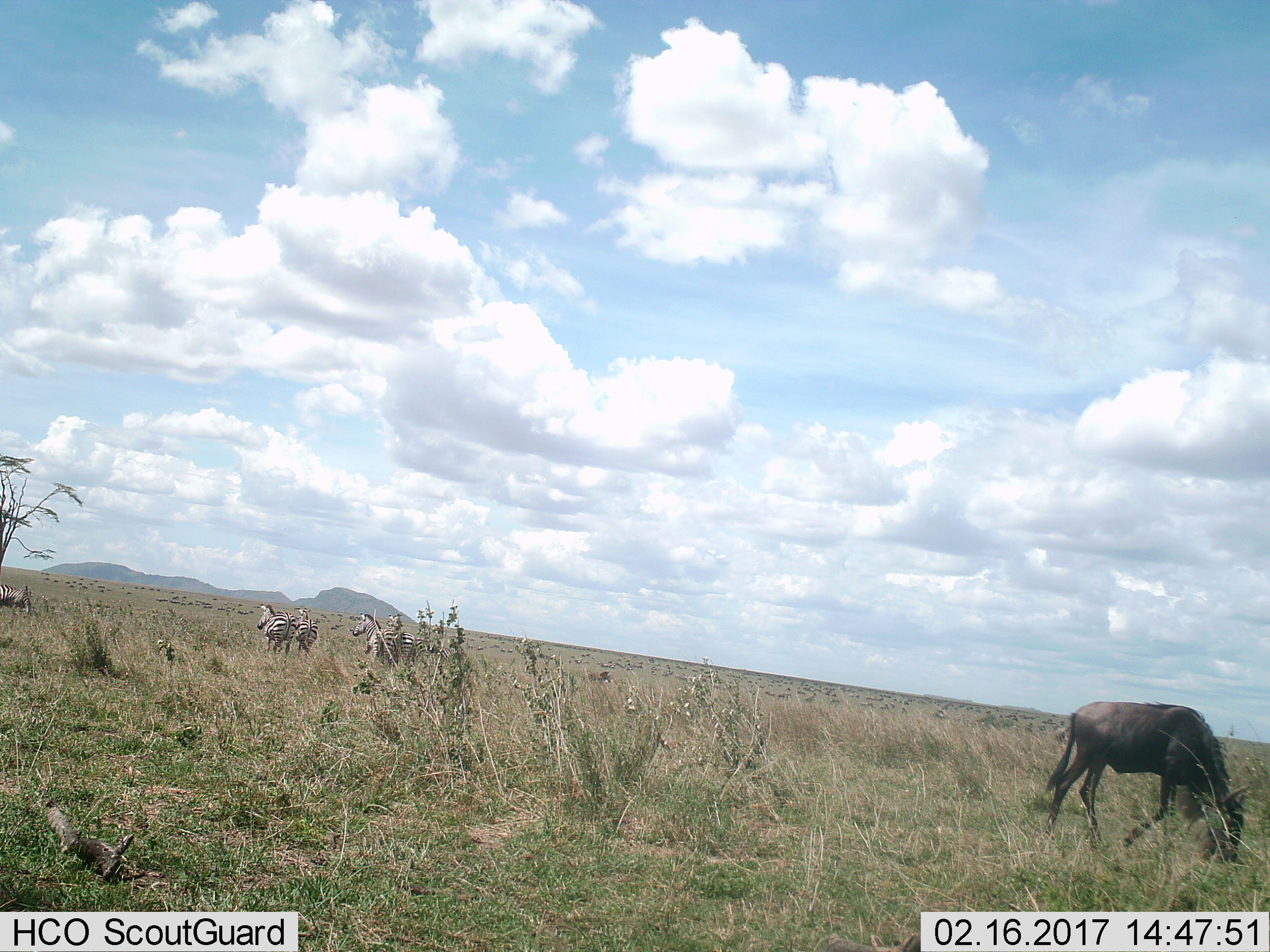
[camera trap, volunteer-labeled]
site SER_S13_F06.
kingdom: Animalia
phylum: Chordata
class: Mammalia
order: Artiodactyla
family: Bovidae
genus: Connochaetes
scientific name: Connochaetes taurinus taurinus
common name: blue wildebeest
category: wildebeestblue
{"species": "wildebeestblue (blue wildebeest) (Connochaetes taurinus taurinus)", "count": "1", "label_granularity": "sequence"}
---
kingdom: Animalia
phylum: Chordata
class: Mammalia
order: Perissodactyla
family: Equidae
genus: Equus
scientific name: Equus quagga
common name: plains zebra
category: zebraplains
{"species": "zebraplains (plains zebra) (Equus quagga)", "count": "6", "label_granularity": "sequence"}